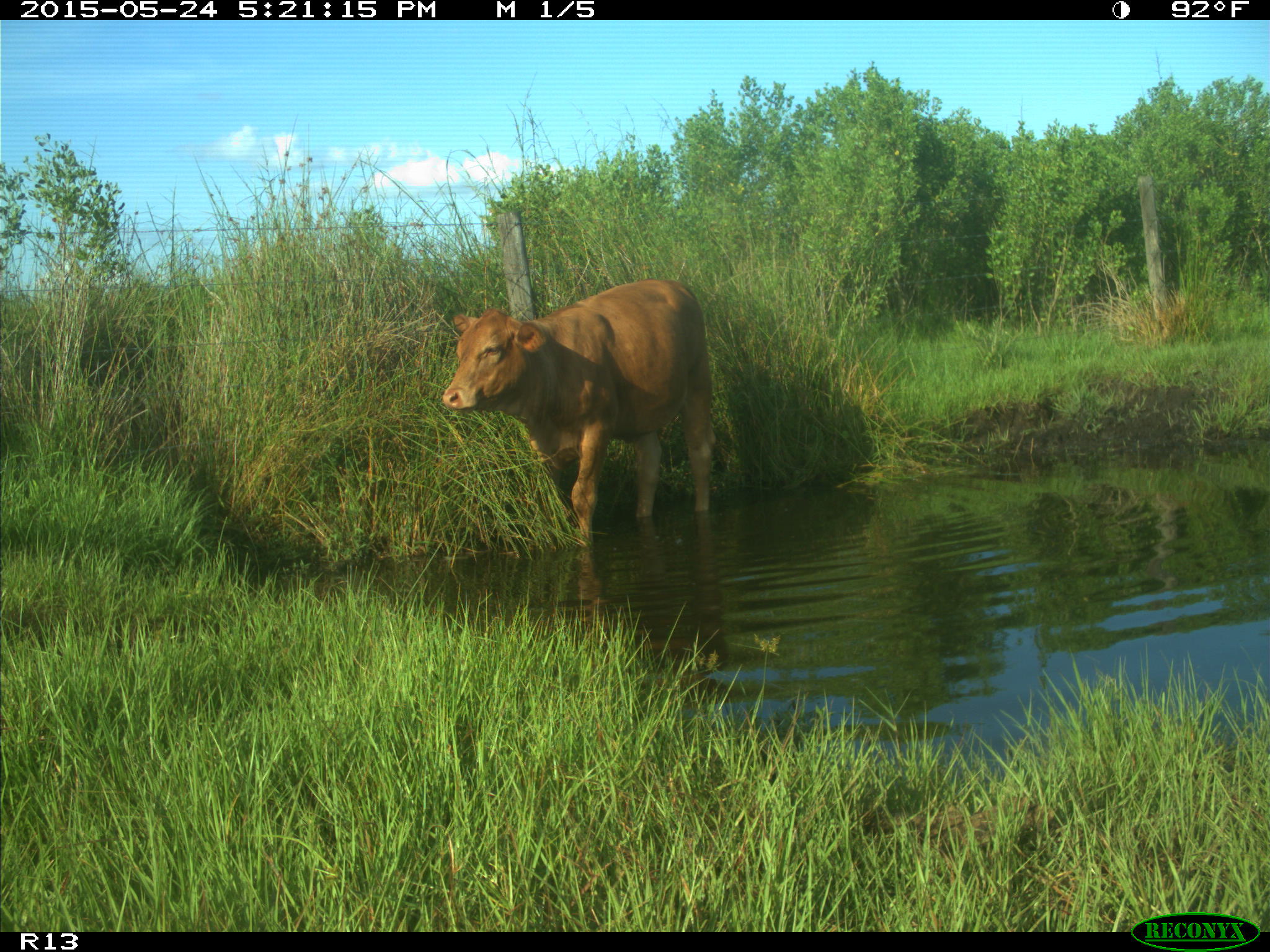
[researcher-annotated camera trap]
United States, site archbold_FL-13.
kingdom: Animalia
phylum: Chordata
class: Mammalia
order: Artiodactyla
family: Bovidae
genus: Bos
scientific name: Bos taurus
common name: domestic cow